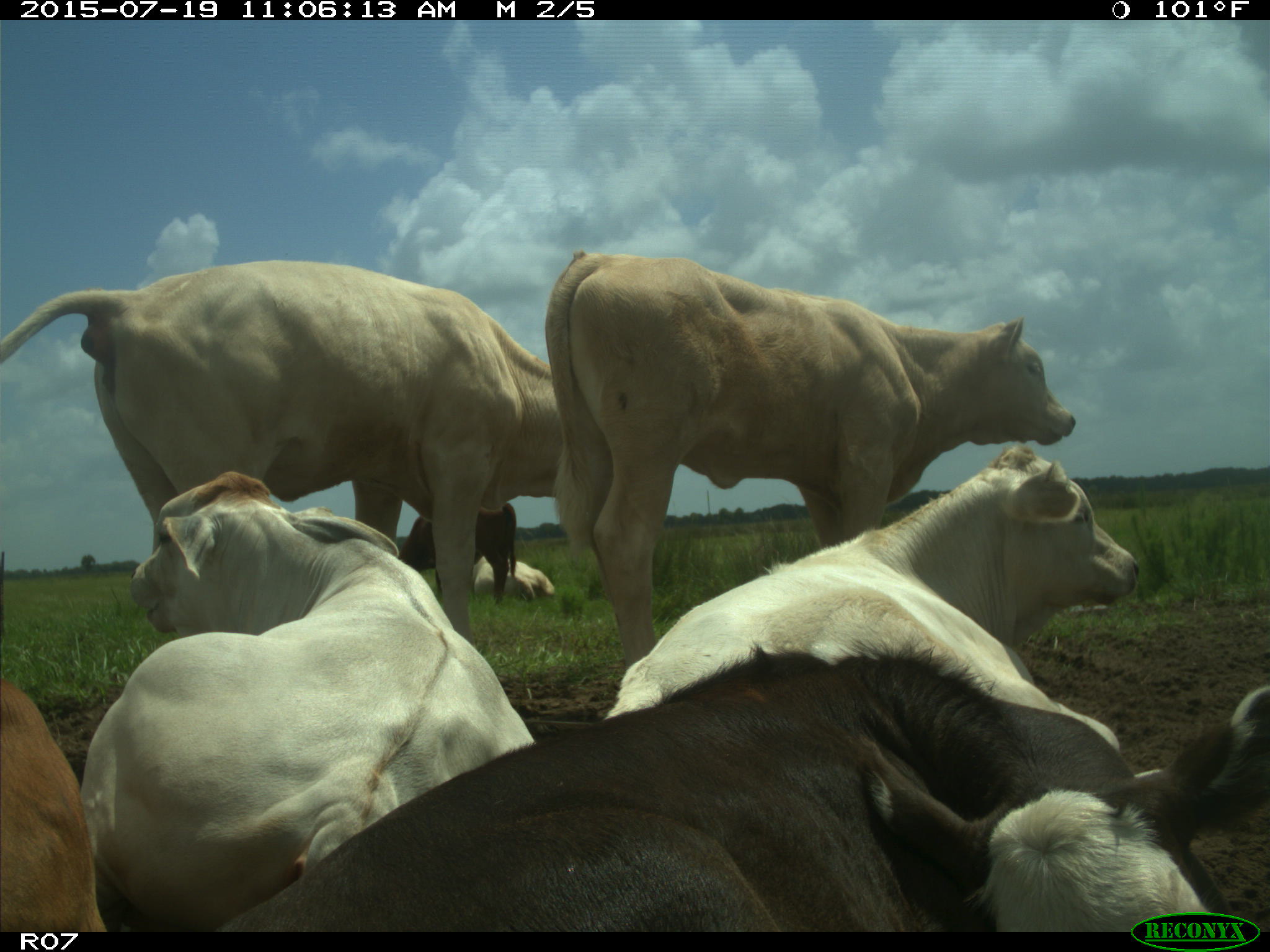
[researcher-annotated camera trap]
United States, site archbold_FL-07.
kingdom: Animalia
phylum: Chordata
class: Mammalia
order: Artiodactyla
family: Bovidae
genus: Bos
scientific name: Bos taurus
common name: domestic cow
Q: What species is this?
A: Bos taurus (domestic cow).